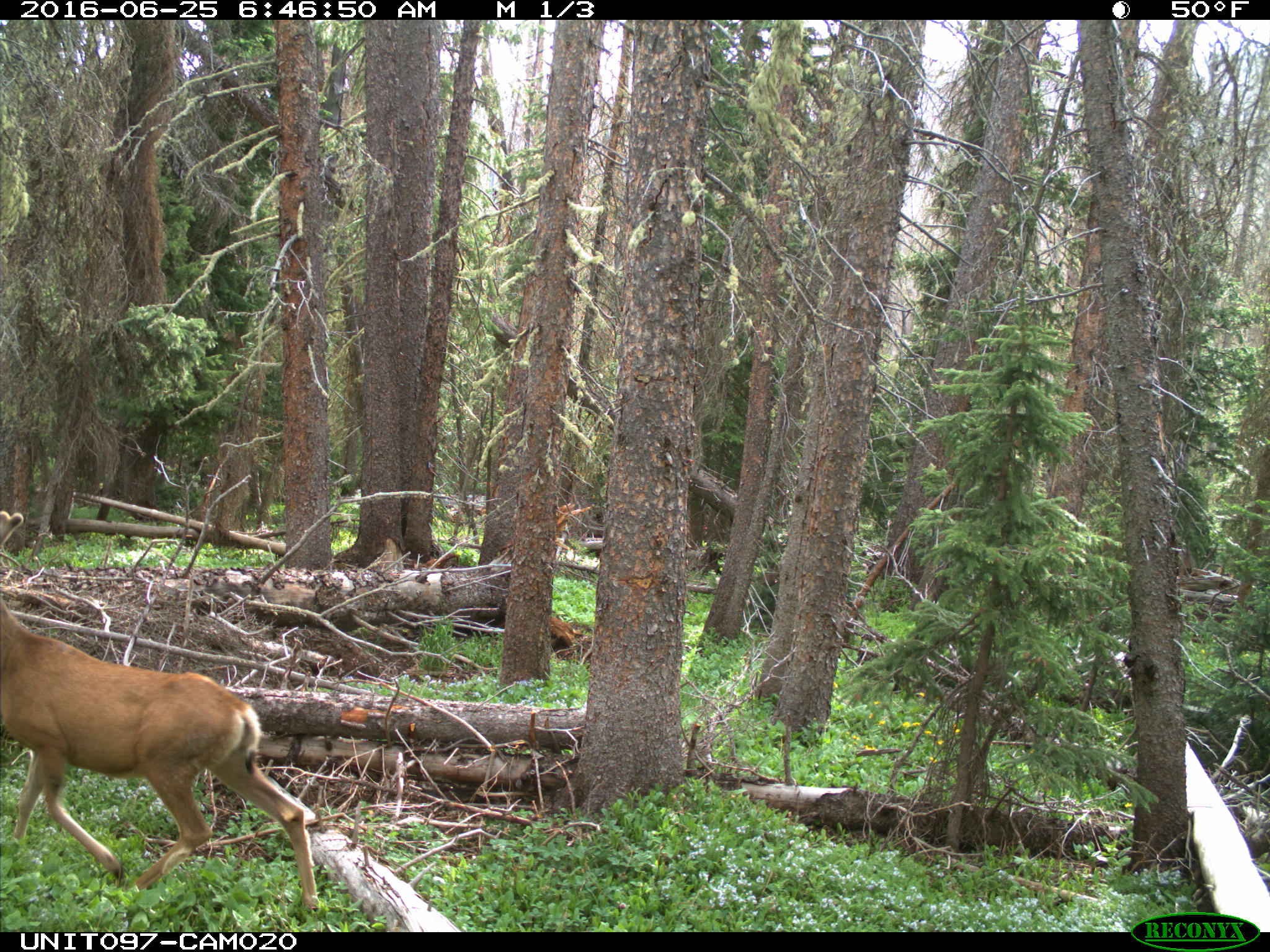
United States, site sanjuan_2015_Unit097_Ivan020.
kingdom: Animalia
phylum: Chordata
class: Mammalia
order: Artiodactyla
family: Cervidae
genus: Odocoileus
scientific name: Odocoileus hemionus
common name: mule deer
Odocoileus hemionus (mule deer).